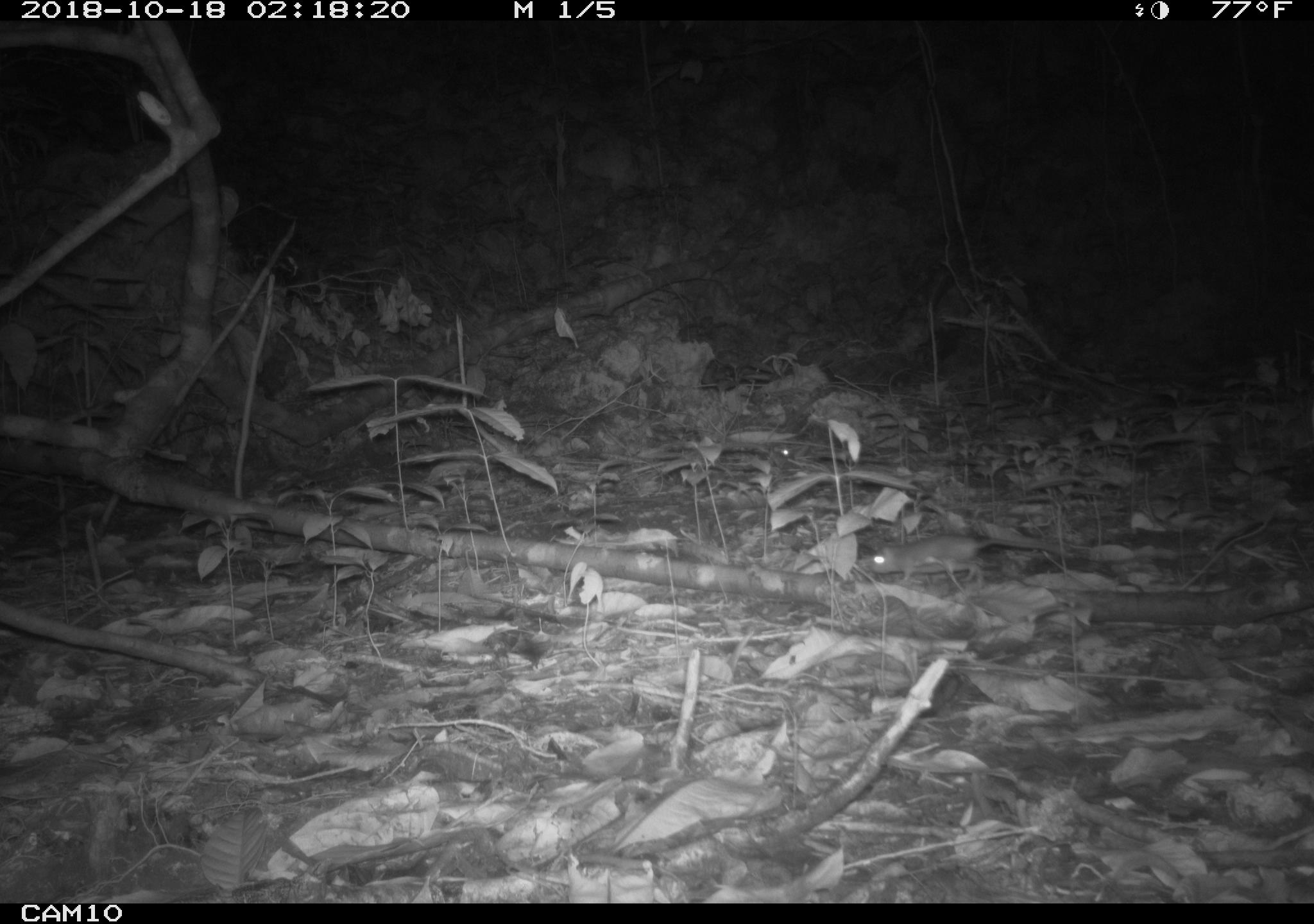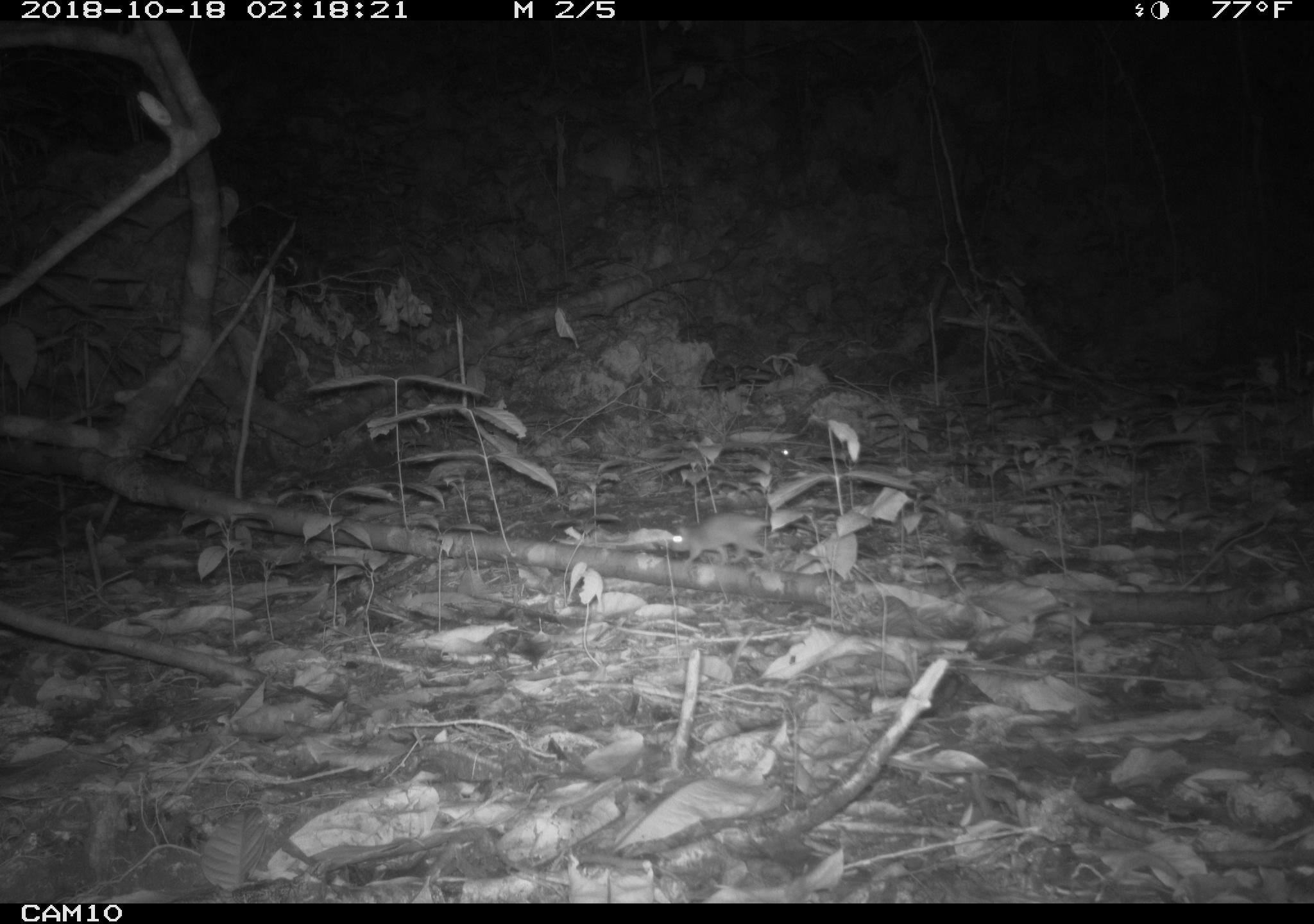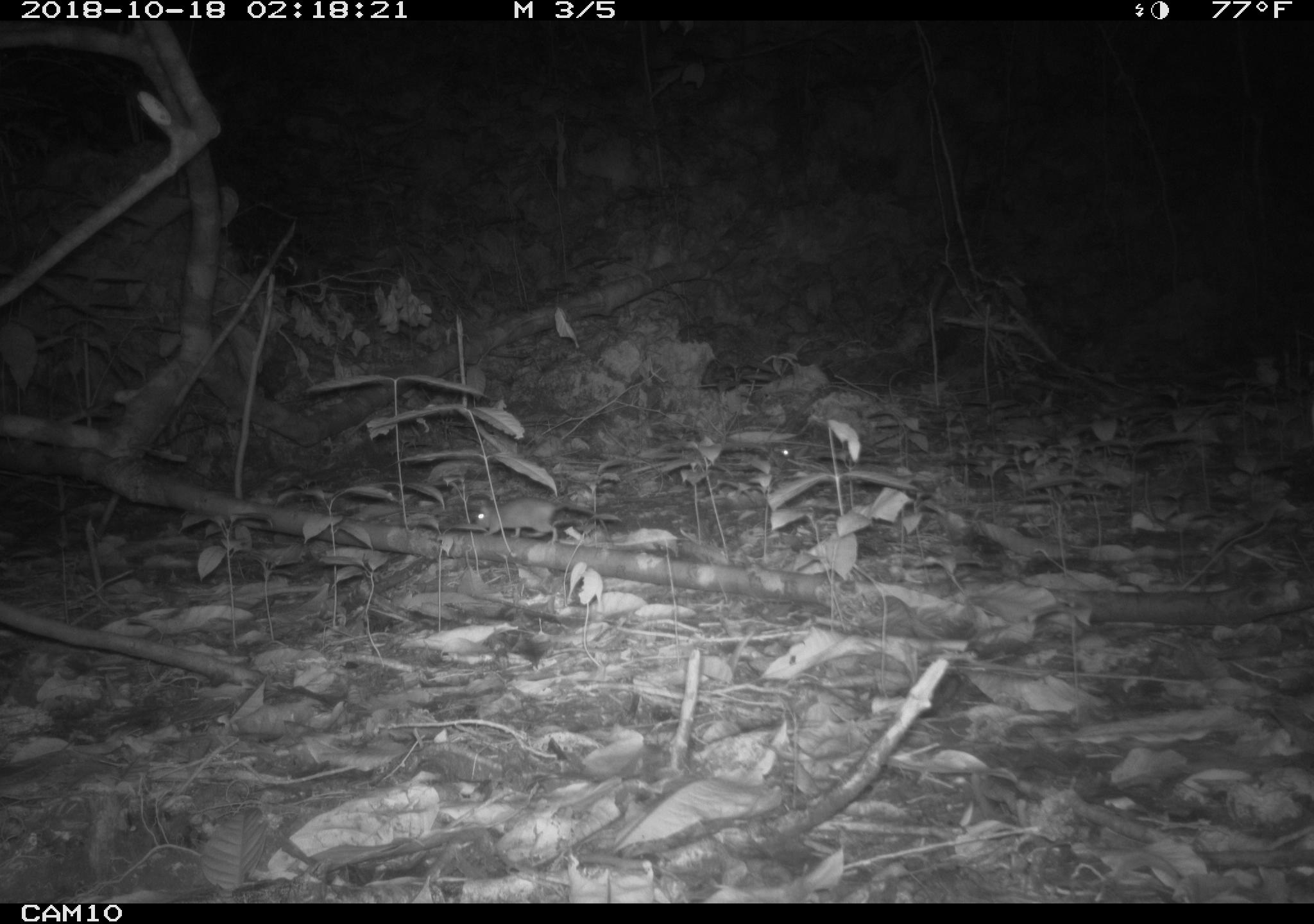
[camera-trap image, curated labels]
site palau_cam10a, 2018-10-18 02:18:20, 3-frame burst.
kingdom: Animalia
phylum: Chordata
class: Mammalia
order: Rodentia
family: Muridae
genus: Rattus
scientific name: Rattus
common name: rat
Rat (Rattus).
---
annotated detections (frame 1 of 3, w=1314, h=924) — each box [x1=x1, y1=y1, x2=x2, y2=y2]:
rat: [x1=860, y1=529, x2=1072, y2=589]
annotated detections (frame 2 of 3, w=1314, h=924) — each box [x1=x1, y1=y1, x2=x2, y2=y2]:
rat: [x1=663, y1=481, x2=837, y2=567]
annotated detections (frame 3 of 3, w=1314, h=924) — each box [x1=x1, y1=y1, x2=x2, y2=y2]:
rat: [x1=462, y1=494, x2=620, y2=543]